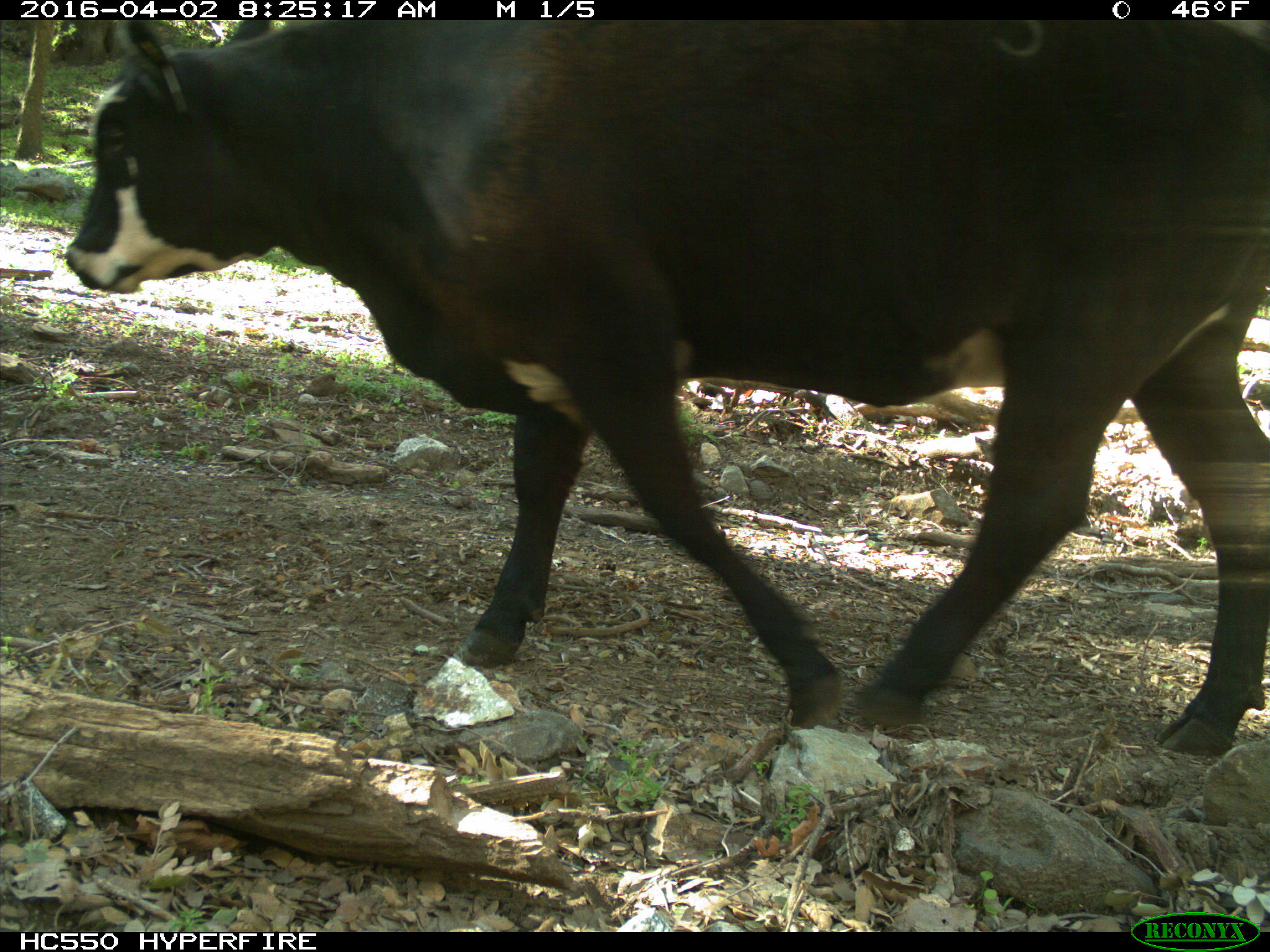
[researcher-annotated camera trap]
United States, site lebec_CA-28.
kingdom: Animalia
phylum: Chordata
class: Mammalia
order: Artiodactyla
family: Bovidae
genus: Bos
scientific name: Bos taurus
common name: domestic cow